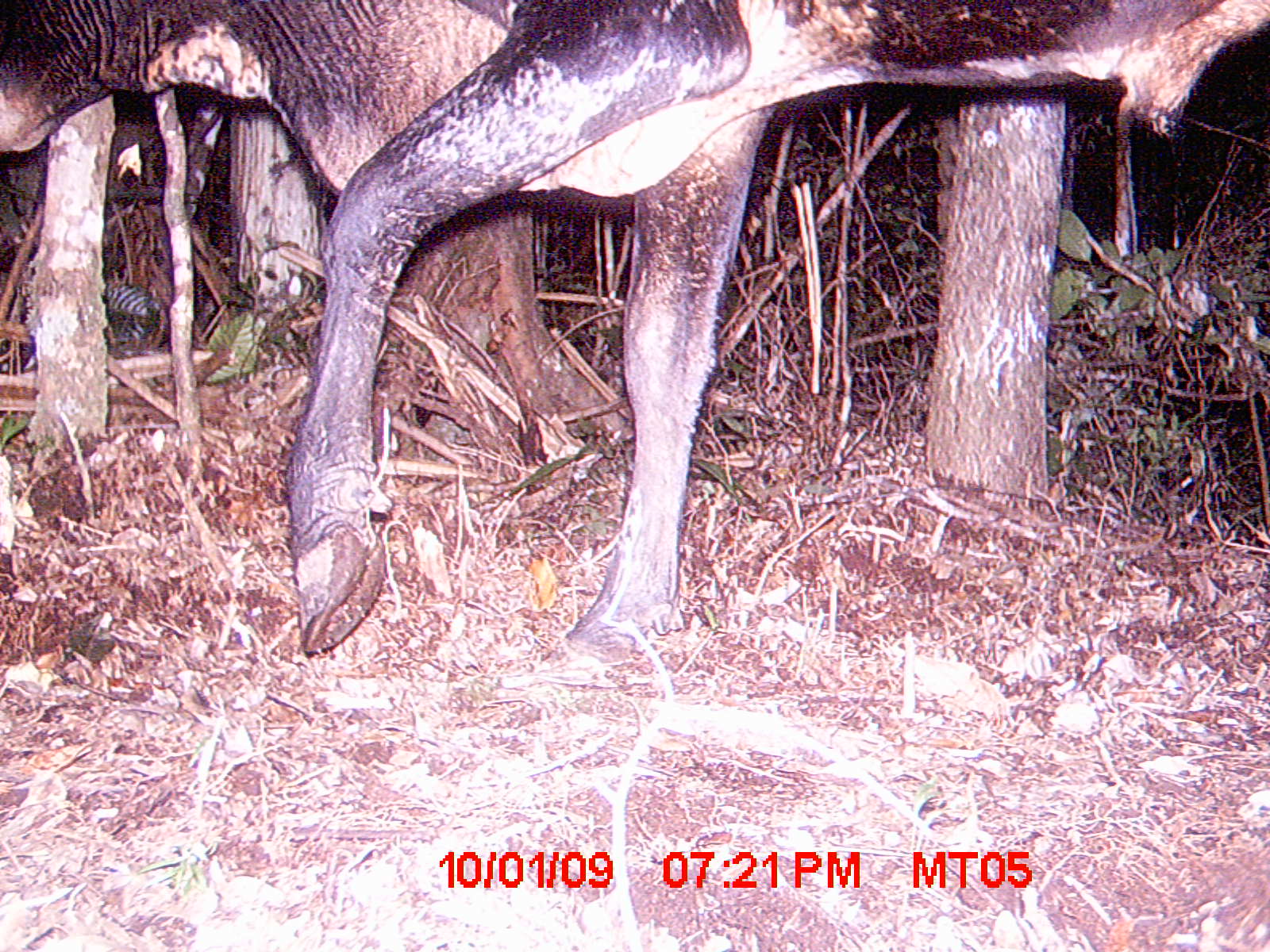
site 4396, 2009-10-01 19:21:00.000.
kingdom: Animalia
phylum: Chordata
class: Mammalia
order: Artiodactyla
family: Bovidae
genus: Bos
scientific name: Bos taurus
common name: domestic cattle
Bos taurus (domestic cattle), count 2.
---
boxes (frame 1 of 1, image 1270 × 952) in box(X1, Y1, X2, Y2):
bos taurus: box(0, 0, 1262, 655)